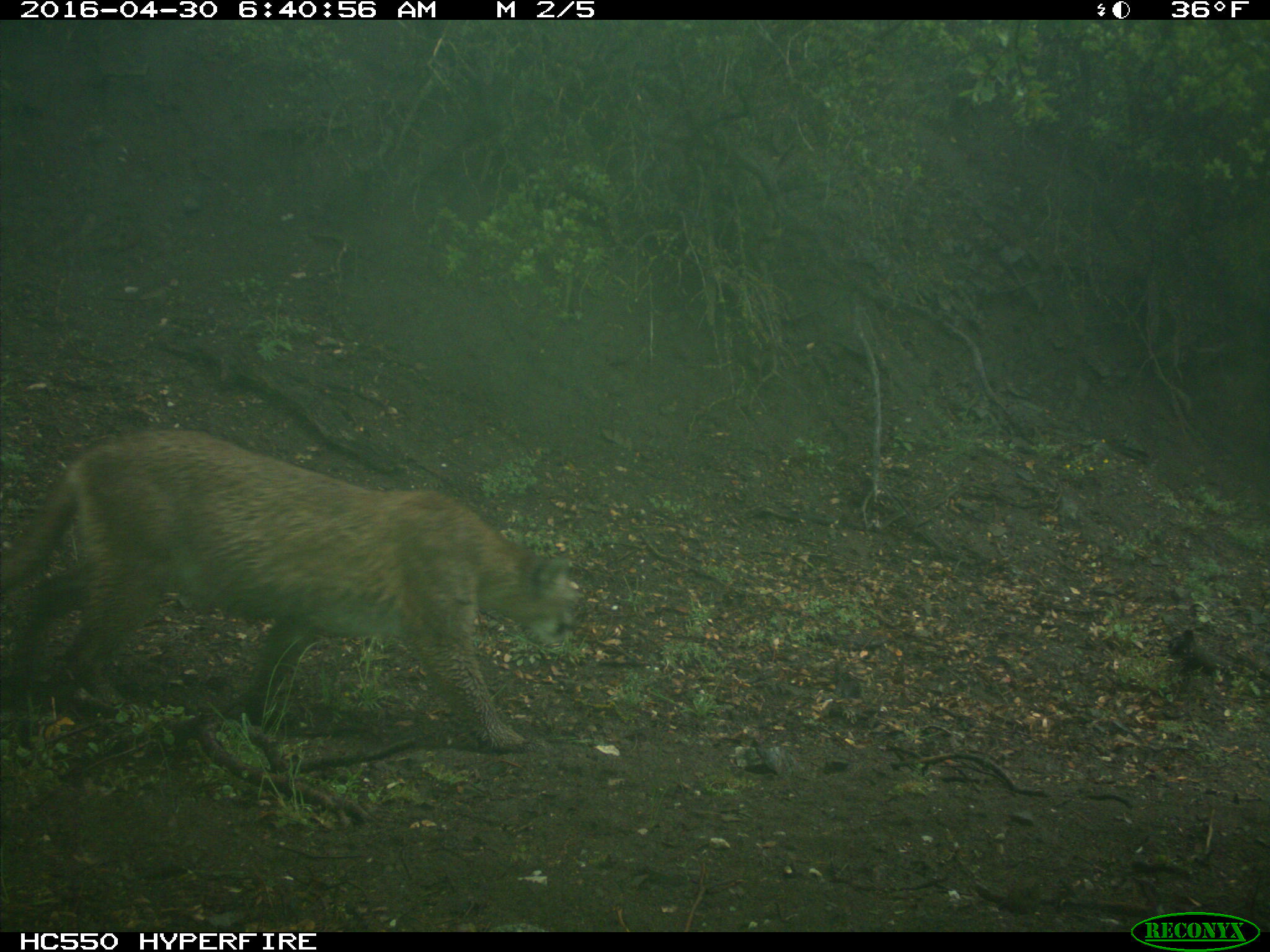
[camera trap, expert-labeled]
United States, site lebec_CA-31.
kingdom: Animalia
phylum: Chordata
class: Mammalia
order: Carnivora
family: Felidae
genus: Puma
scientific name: Puma concolor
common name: mountain lion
Puma concolor (mountain lion).